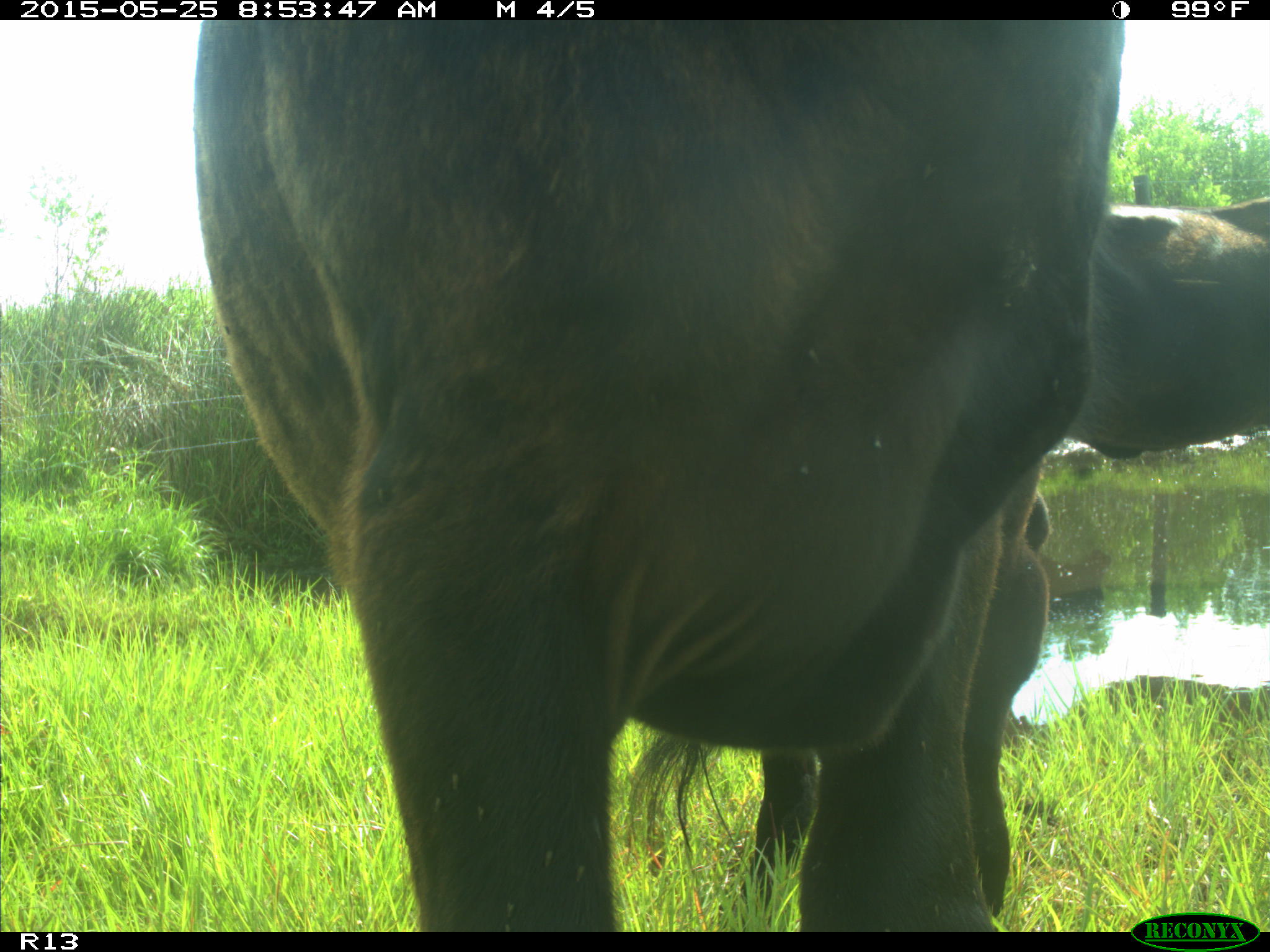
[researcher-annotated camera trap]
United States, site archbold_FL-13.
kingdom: Animalia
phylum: Chordata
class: Mammalia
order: Artiodactyla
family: Bovidae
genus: Bos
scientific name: Bos taurus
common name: domestic cow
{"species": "Bos taurus (domestic cow)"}